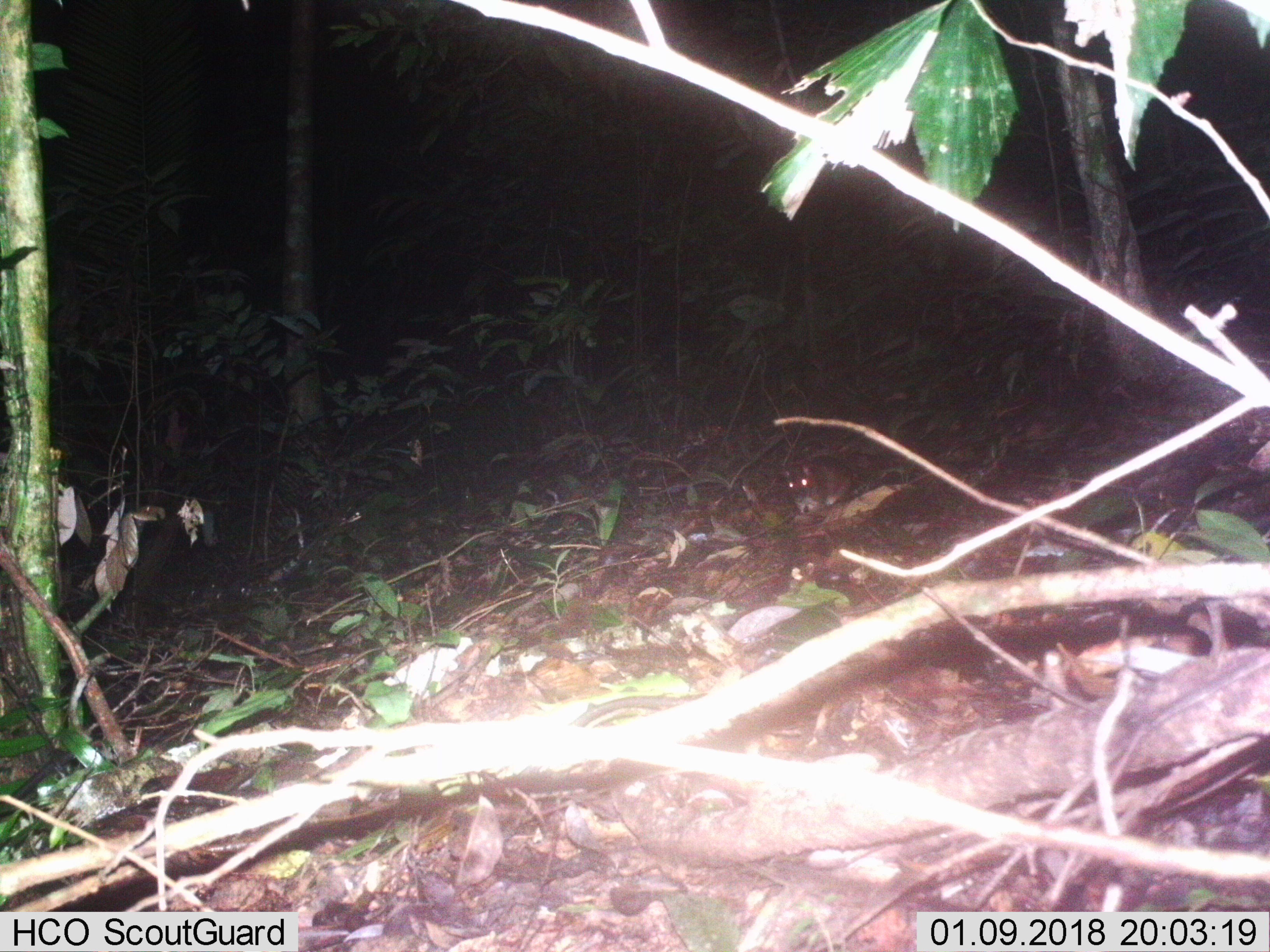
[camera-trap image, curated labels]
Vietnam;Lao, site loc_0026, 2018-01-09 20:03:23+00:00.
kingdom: Animalia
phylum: Chordata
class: Mammalia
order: Rodentia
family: Muridae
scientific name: Muridae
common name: old-world mice and rats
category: unidentified murid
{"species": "unidentified murid (old-world mice and rats) (Muridae)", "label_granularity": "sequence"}